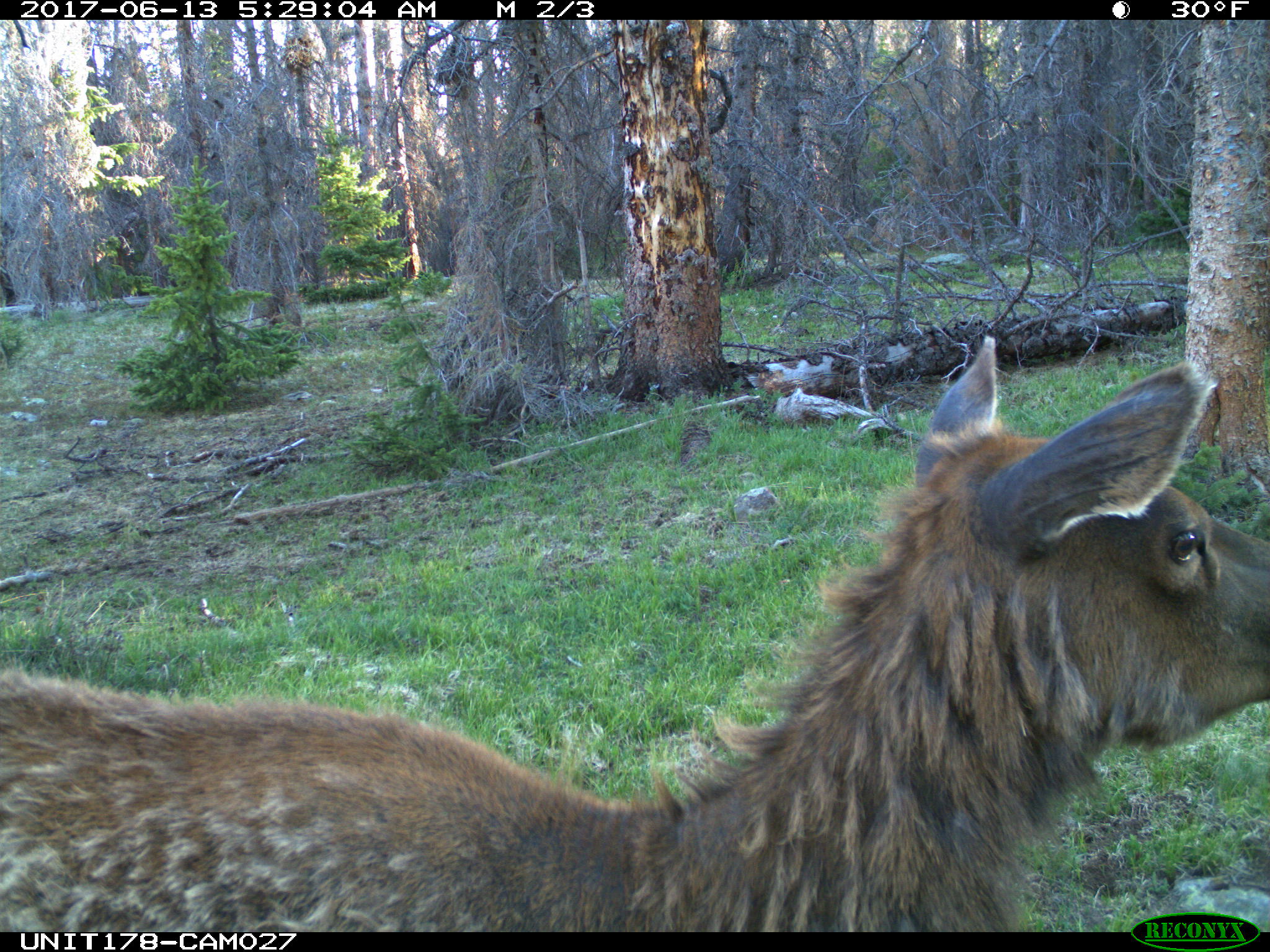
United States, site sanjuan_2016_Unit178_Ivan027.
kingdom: Animalia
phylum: Chordata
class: Mammalia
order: Artiodactyla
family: Cervidae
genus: Cervus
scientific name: Cervus elaphus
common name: red deer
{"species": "Cervus elaphus (red deer)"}